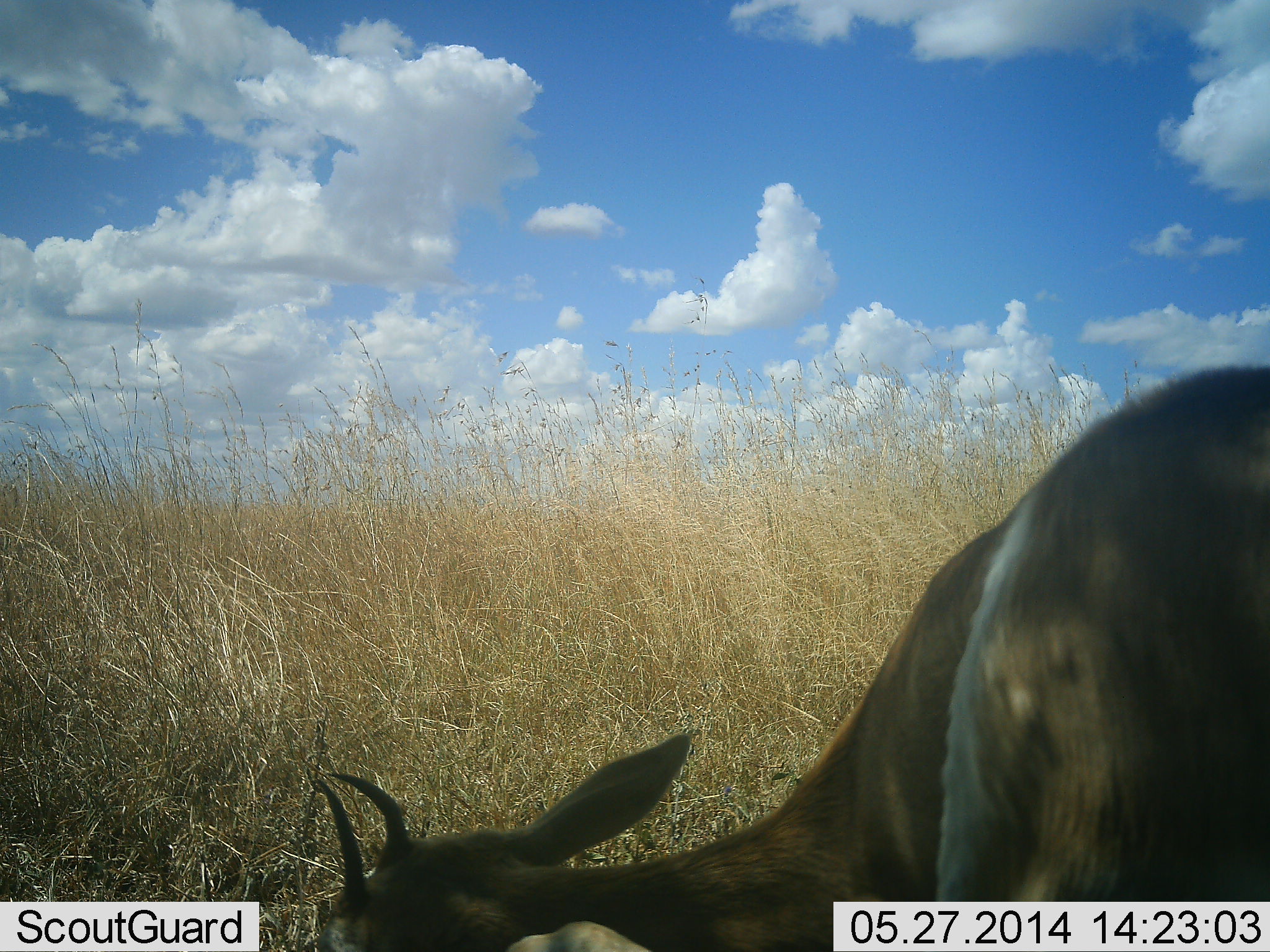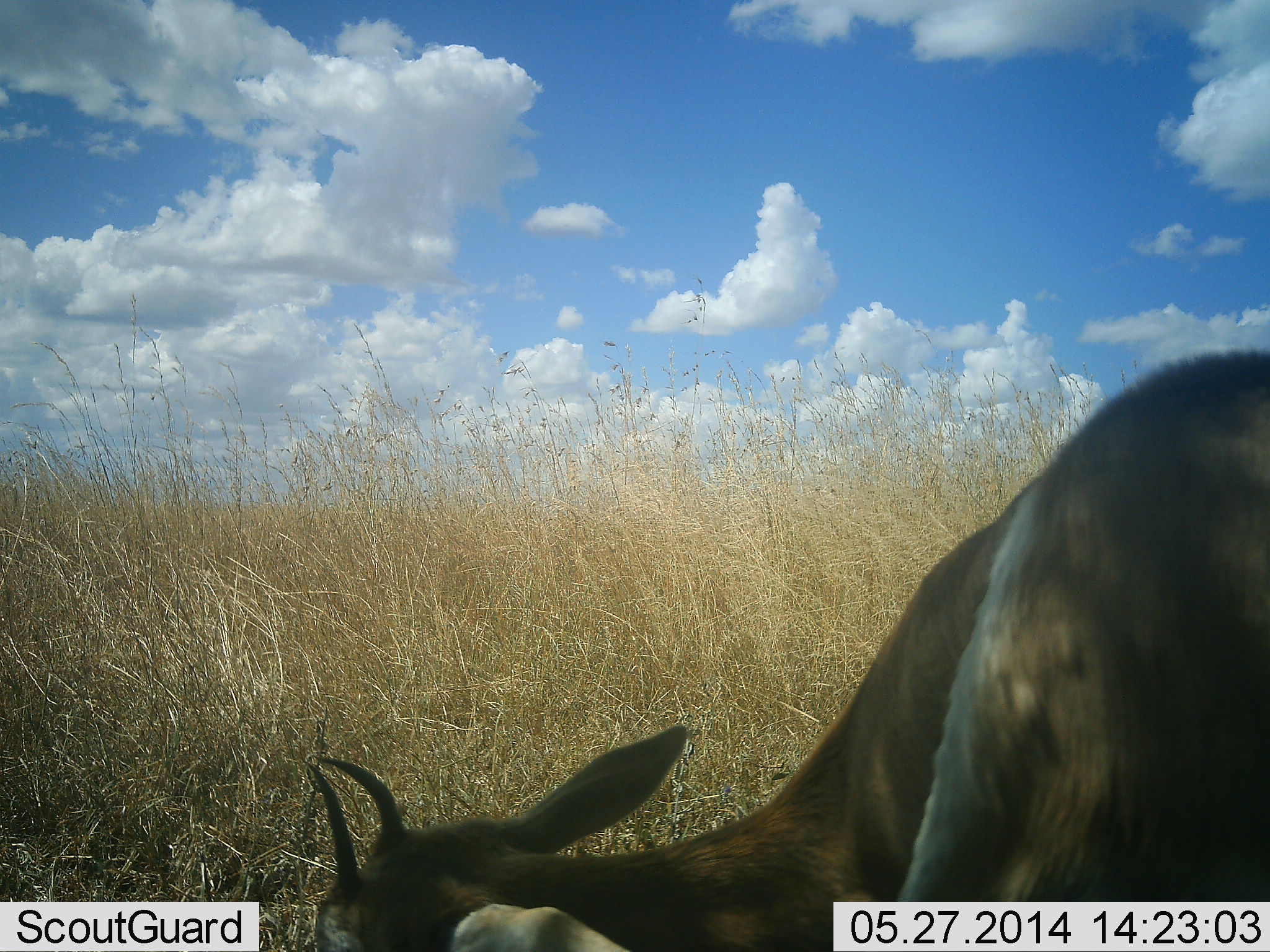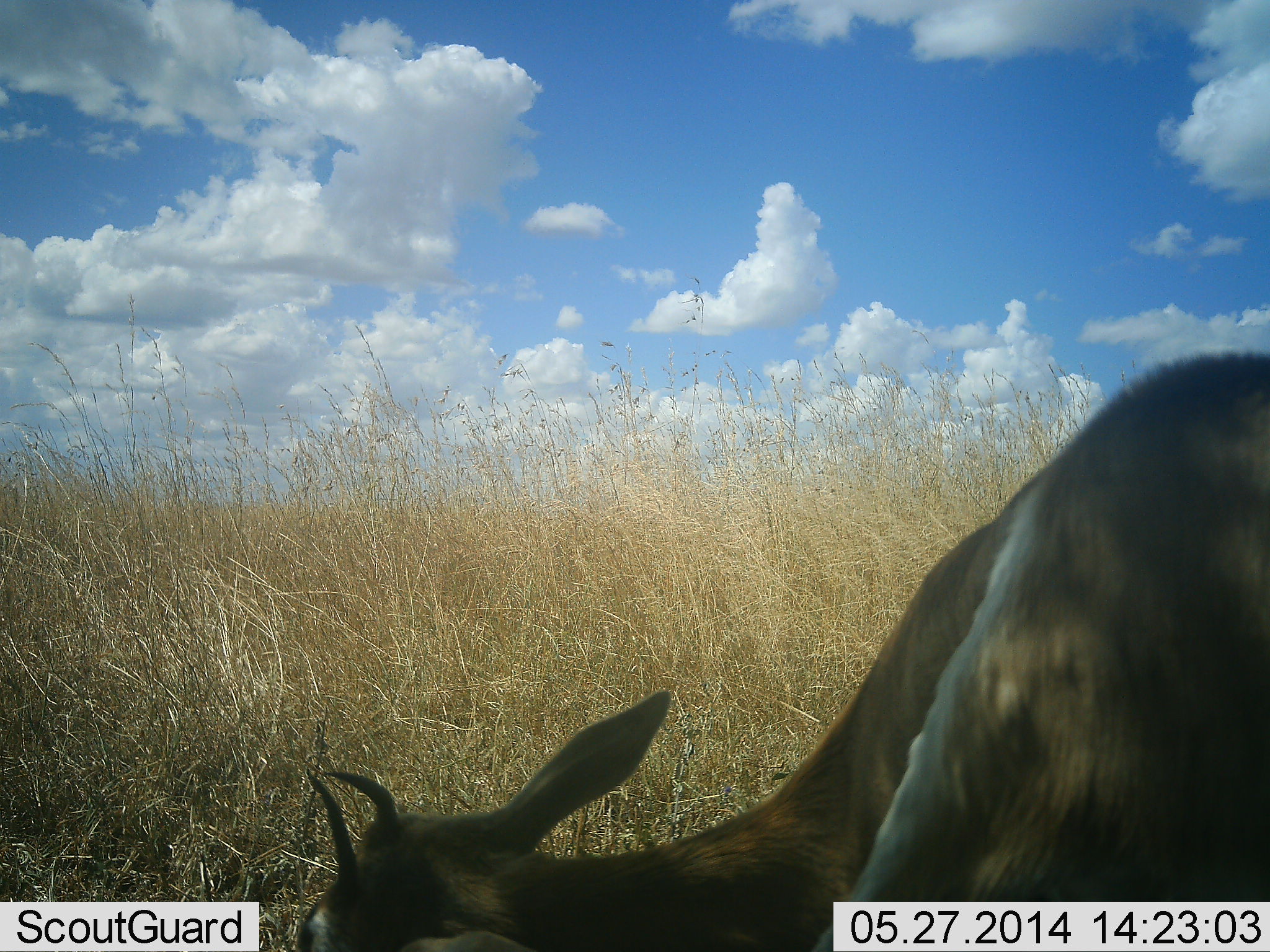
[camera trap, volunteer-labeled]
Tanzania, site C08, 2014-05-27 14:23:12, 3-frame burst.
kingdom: Animalia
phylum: Chordata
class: Mammalia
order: Artiodactyla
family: Bovidae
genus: Eudorcas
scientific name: Eudorcas thomsonii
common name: thomson's gazelle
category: gazellethomsons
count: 1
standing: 60%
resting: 10%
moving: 10%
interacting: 0%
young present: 0%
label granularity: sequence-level